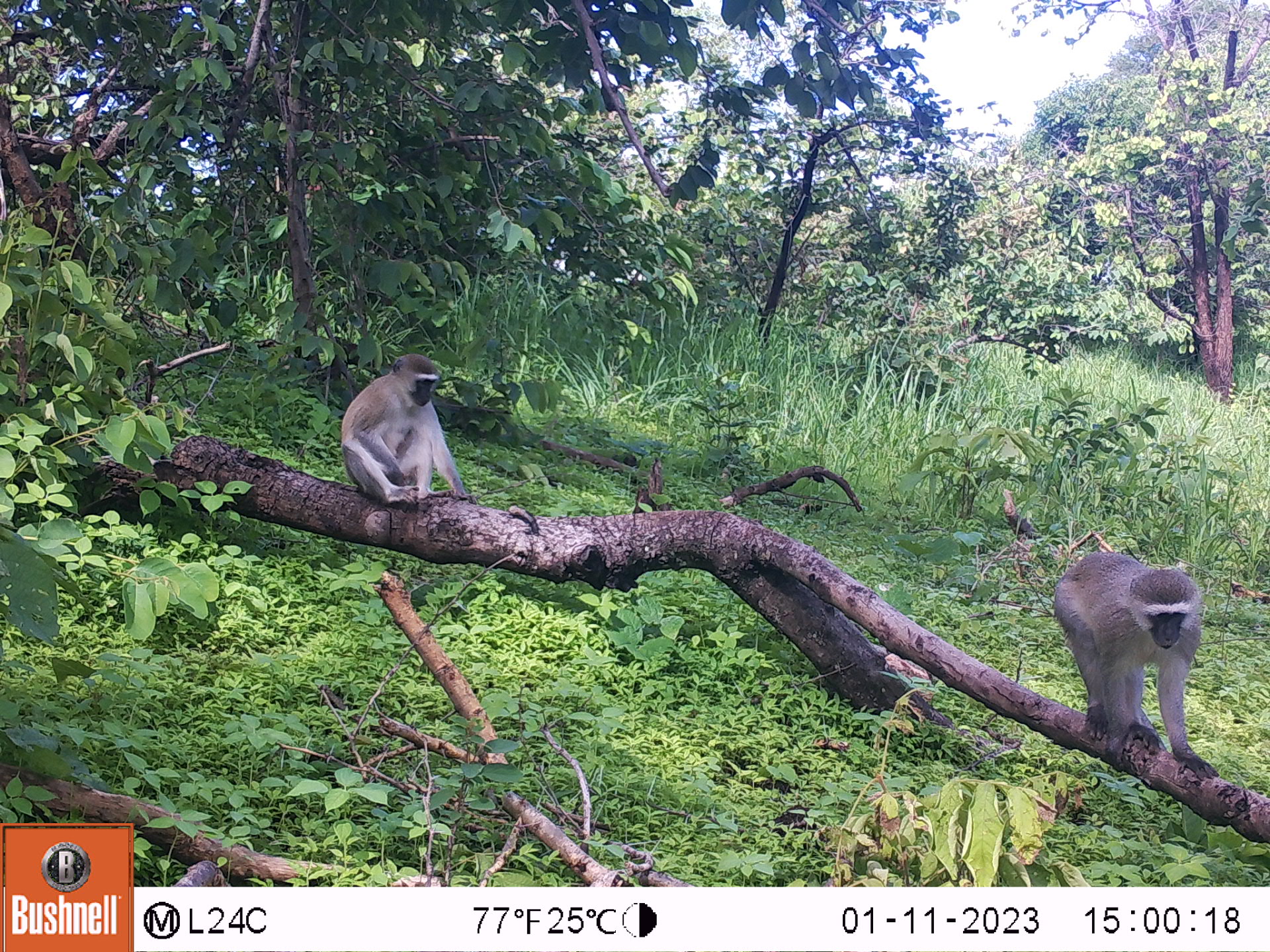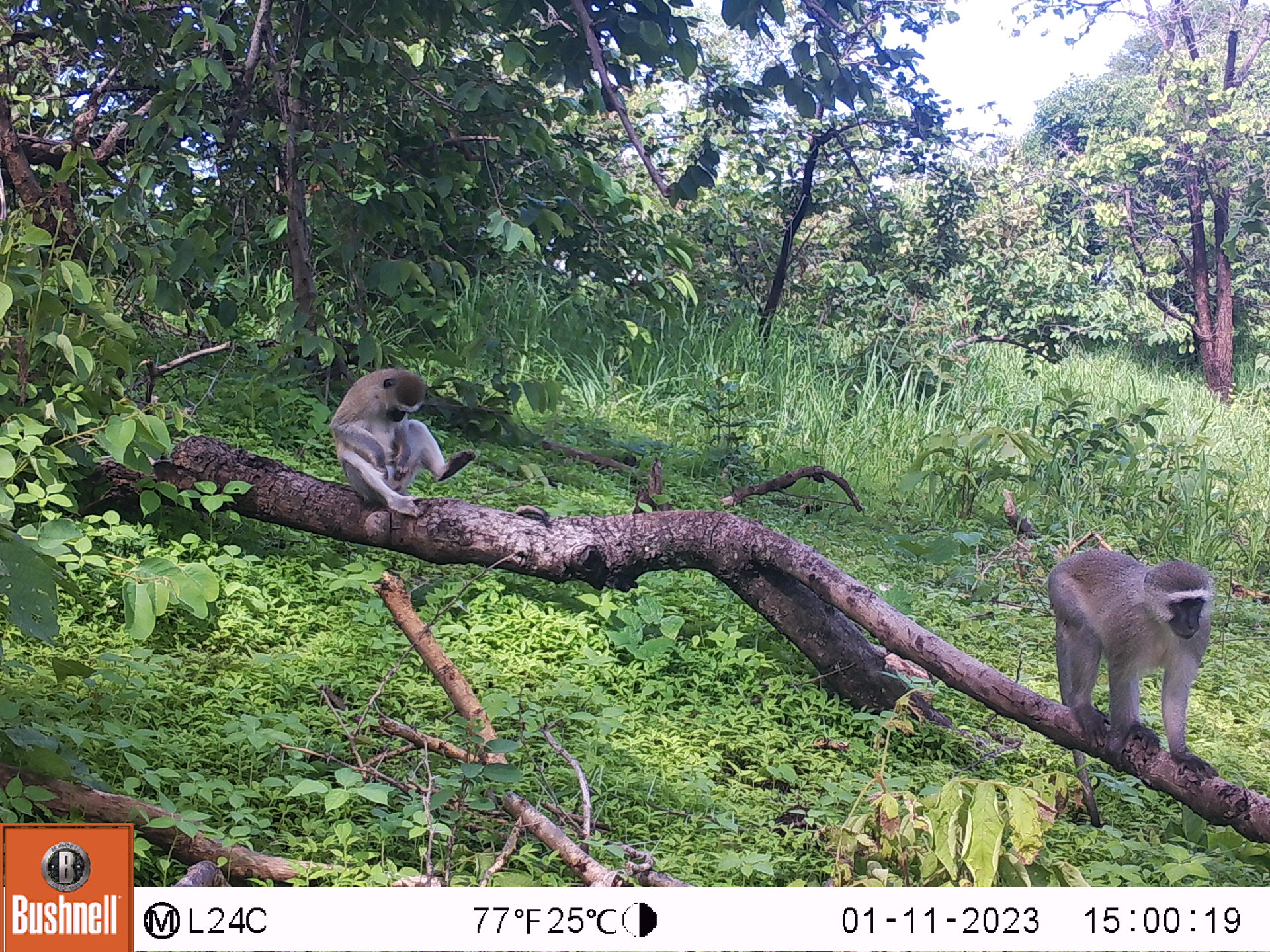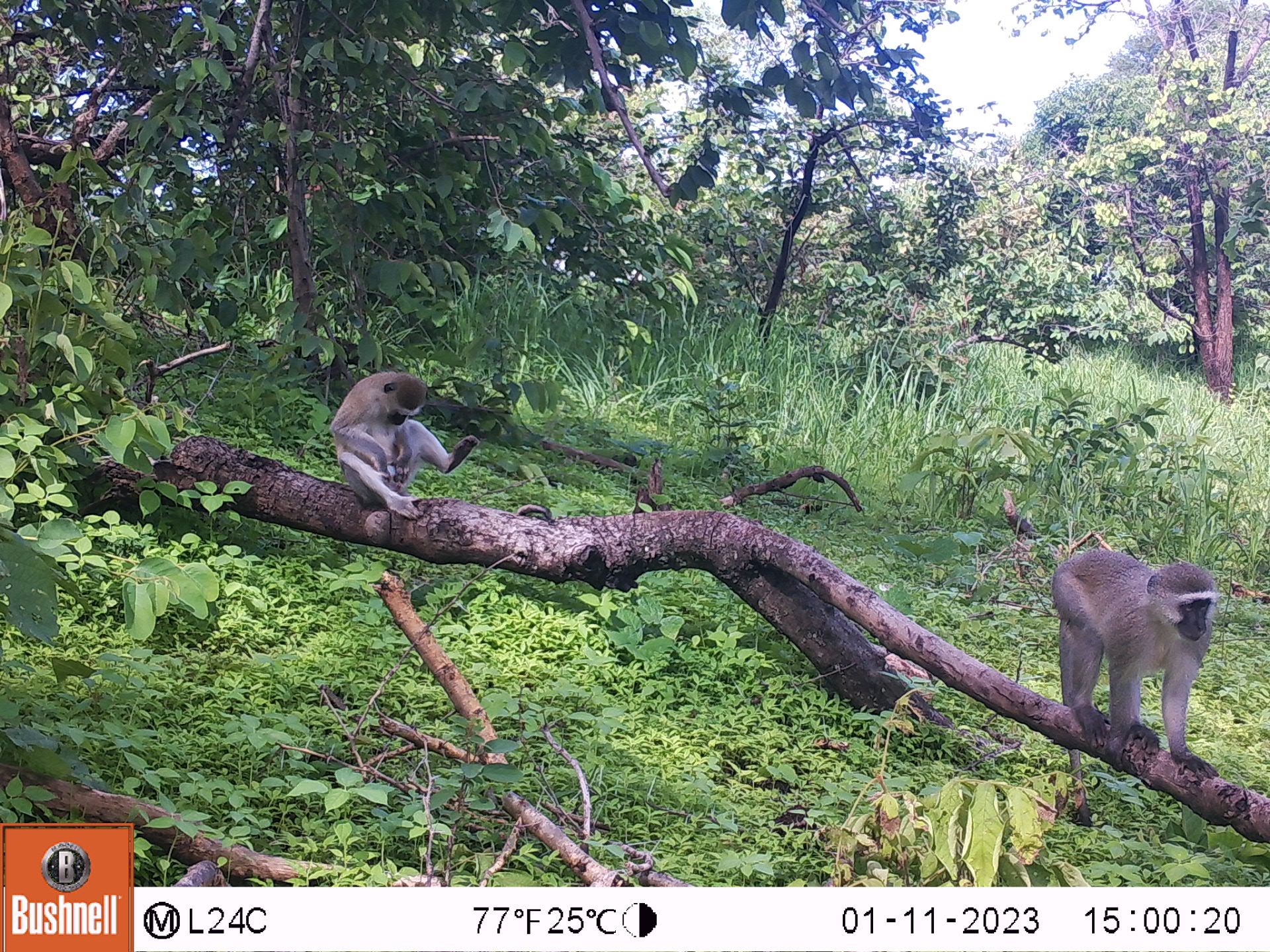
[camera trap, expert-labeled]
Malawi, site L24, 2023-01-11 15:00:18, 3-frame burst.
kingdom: Animalia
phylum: Chordata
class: Mammalia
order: Primates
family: Cercopithecidae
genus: Chlorocebus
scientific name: Chlorocebus pygerythrus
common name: vervet monkey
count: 2